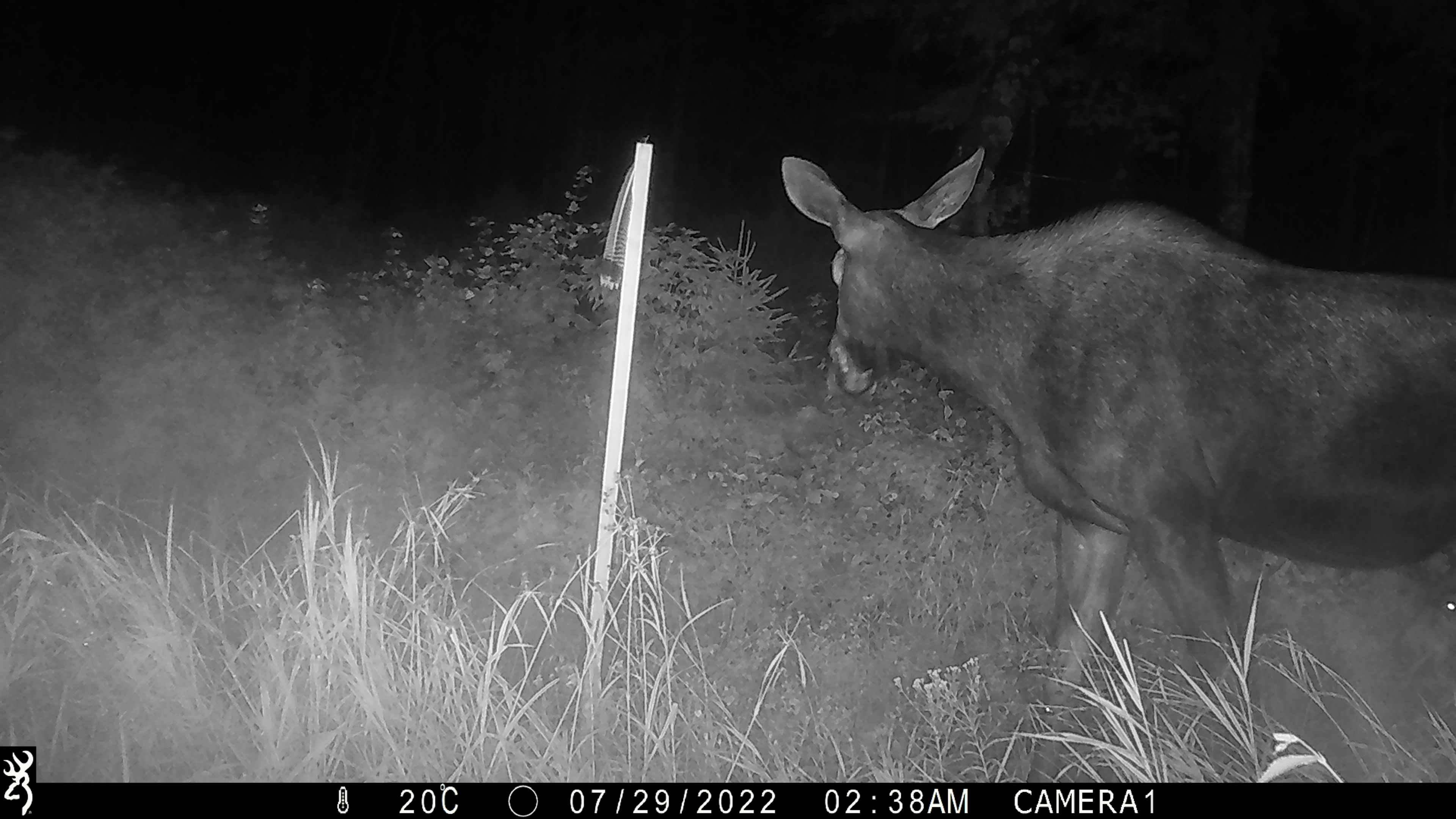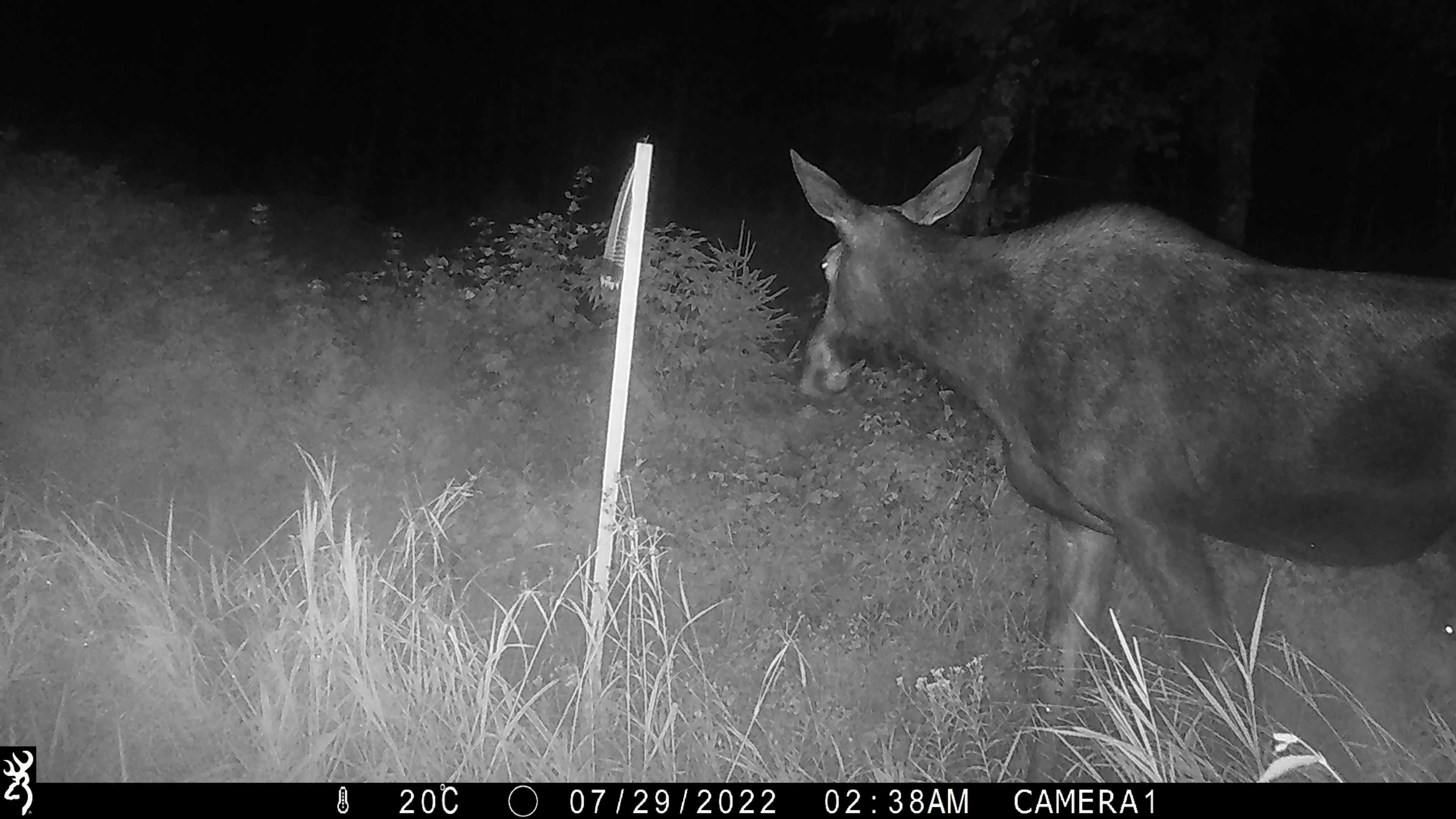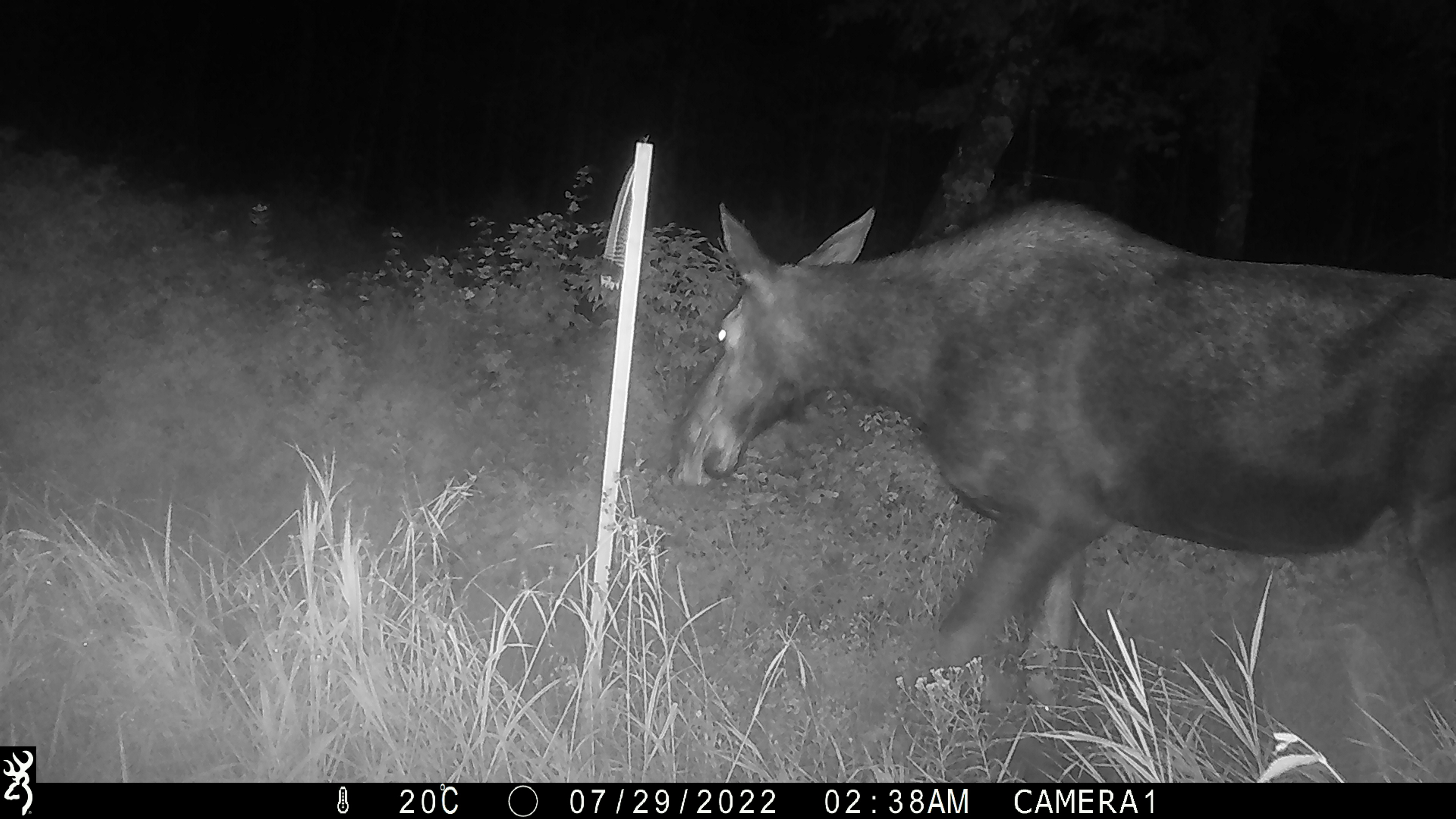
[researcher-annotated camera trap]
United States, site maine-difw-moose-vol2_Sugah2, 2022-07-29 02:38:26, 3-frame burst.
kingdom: Animalia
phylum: Chordata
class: Mammalia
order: Artiodactyla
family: Cervidae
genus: Alces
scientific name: Alces alces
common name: moose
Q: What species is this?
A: Moose (Alces alces).